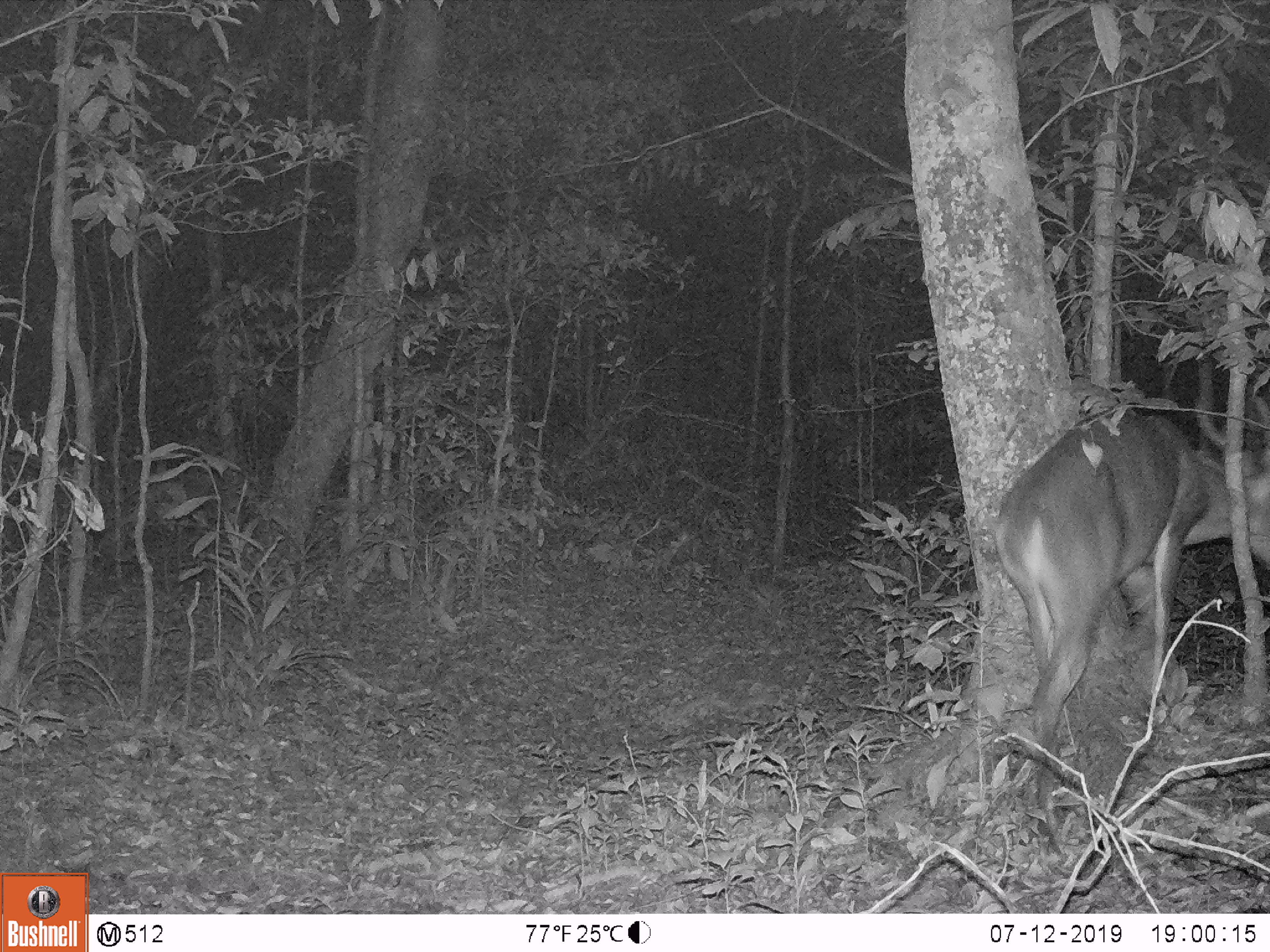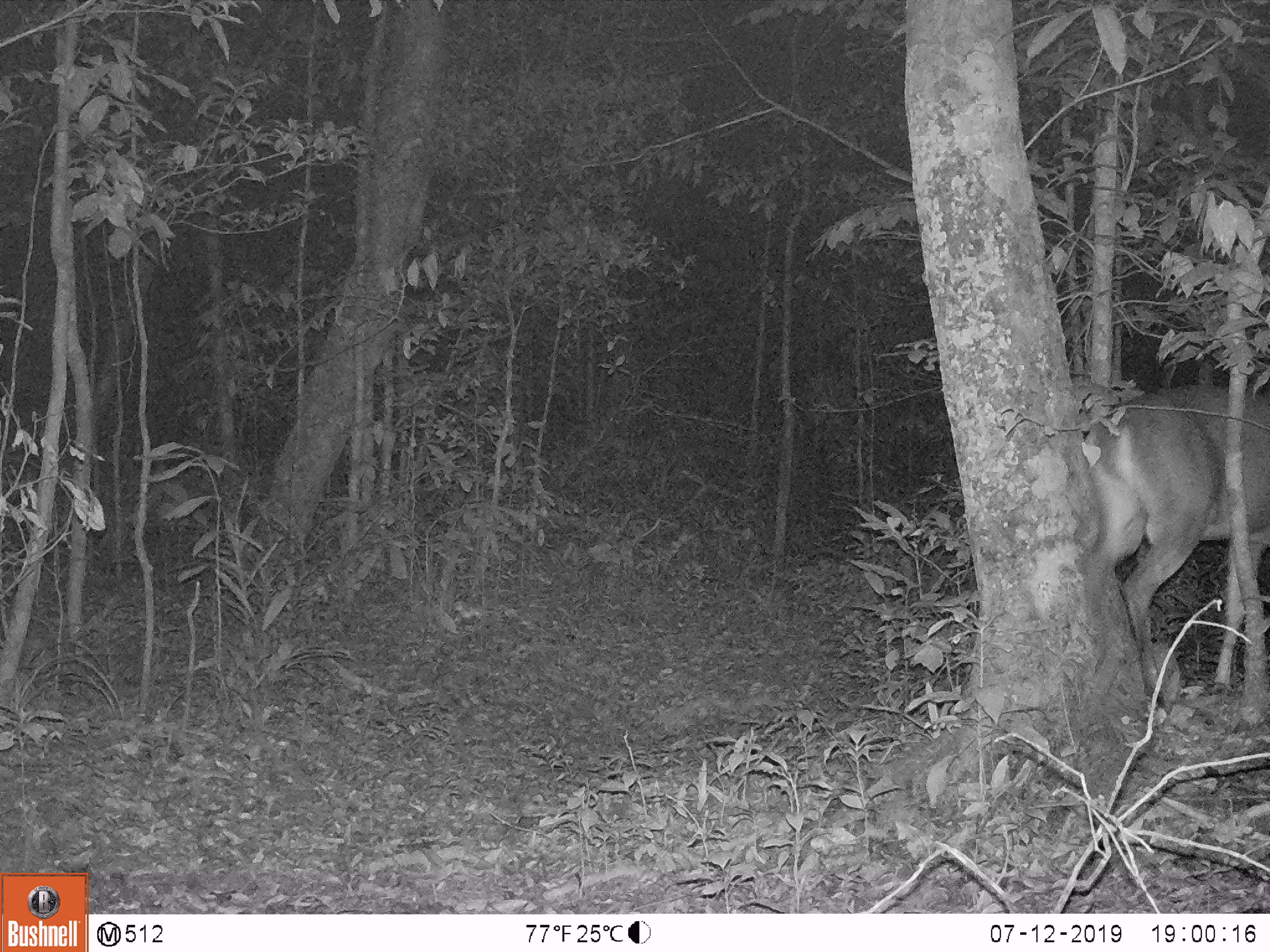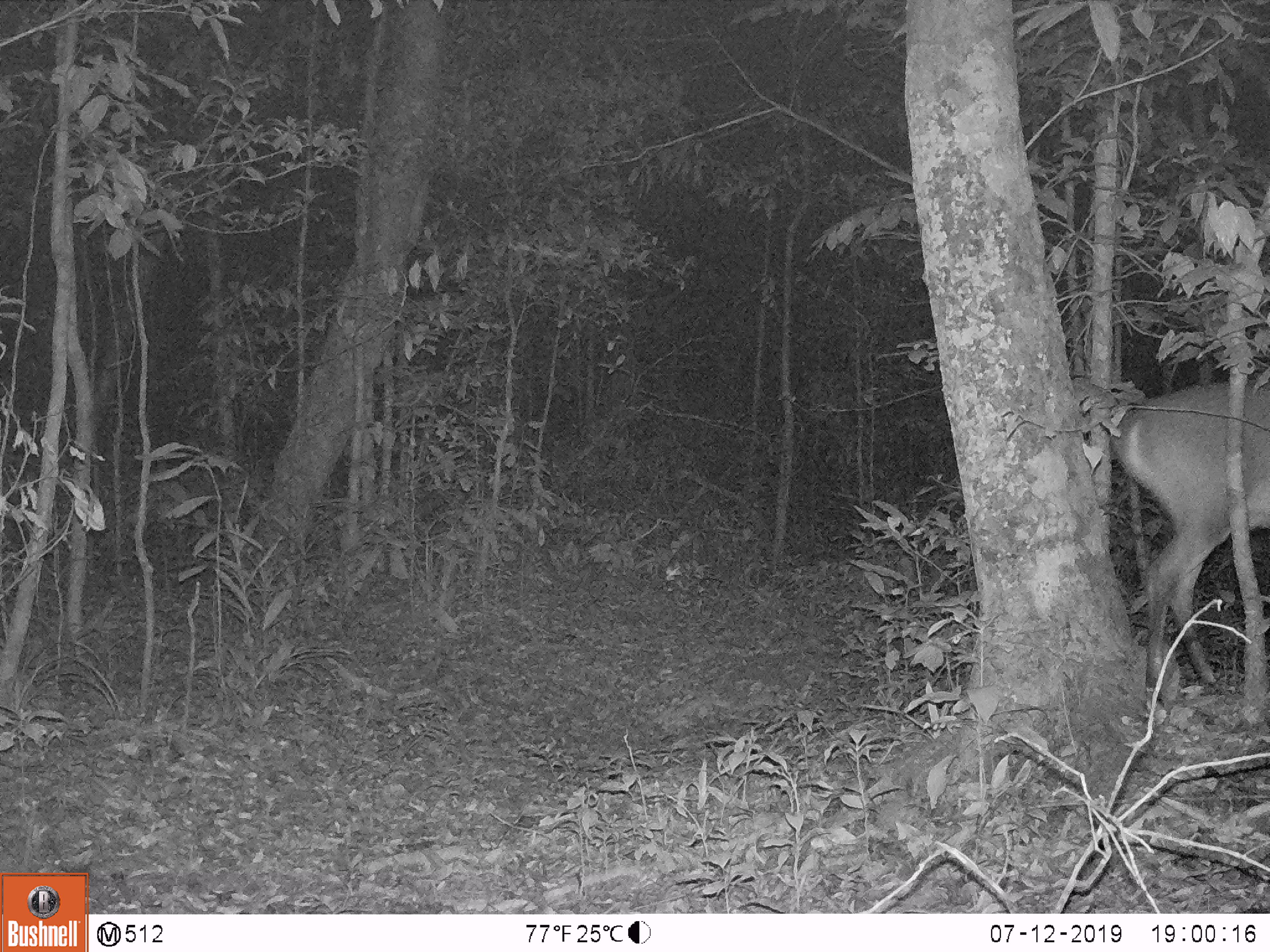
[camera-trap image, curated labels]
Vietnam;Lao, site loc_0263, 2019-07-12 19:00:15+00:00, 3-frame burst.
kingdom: Animalia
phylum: Chordata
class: Mammalia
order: Artiodactyla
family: Cervidae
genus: Muntiacus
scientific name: Muntiacus vuquangensis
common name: large-antlered muntjac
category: large antlered muntjac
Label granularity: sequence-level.